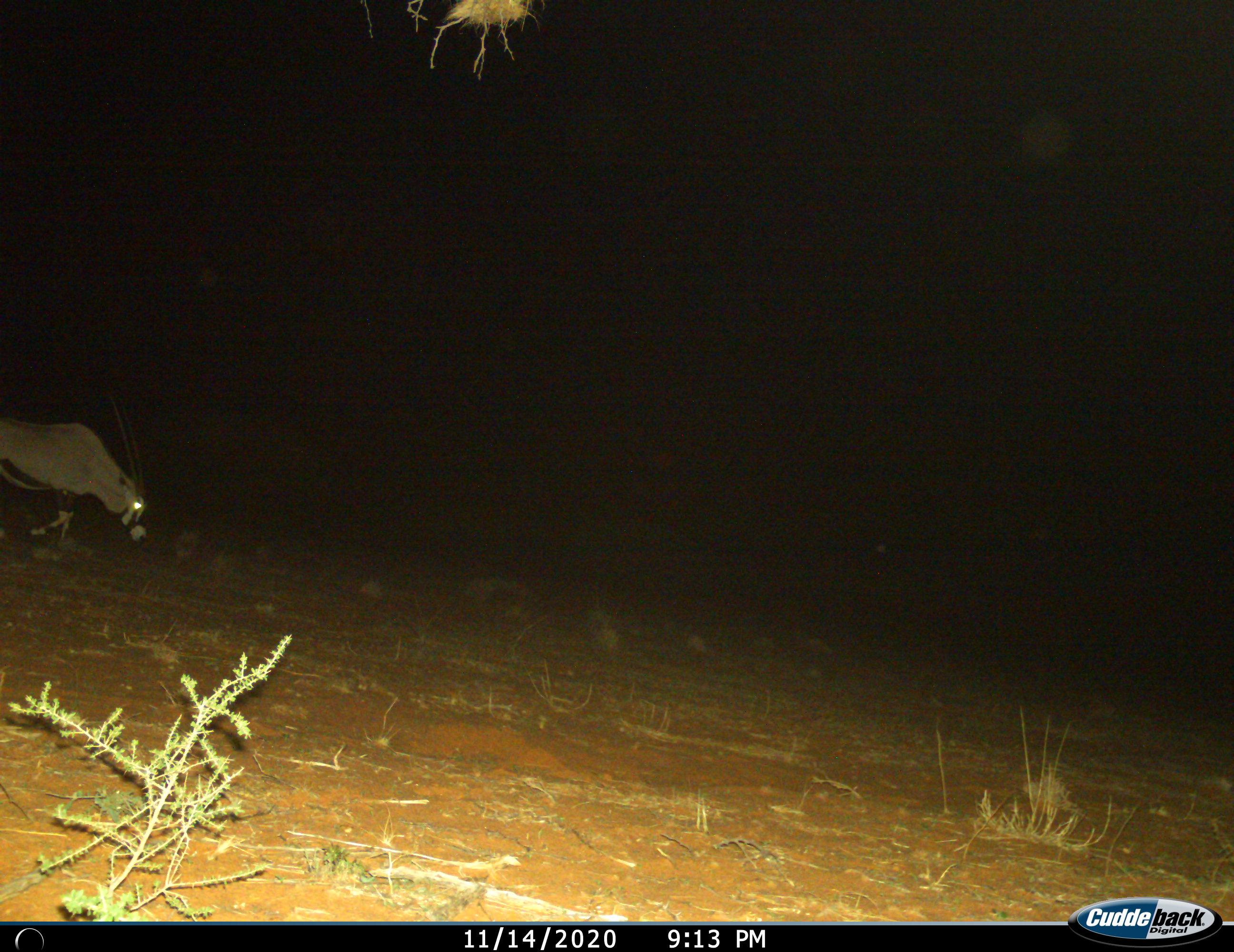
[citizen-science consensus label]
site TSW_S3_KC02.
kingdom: Animalia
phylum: Chordata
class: Mammalia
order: Artiodactyla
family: Bovidae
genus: Oryx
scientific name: Oryx gazella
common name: gemsbok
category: oryx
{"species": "oryx (gemsbok) (Oryx gazella)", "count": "1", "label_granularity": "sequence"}